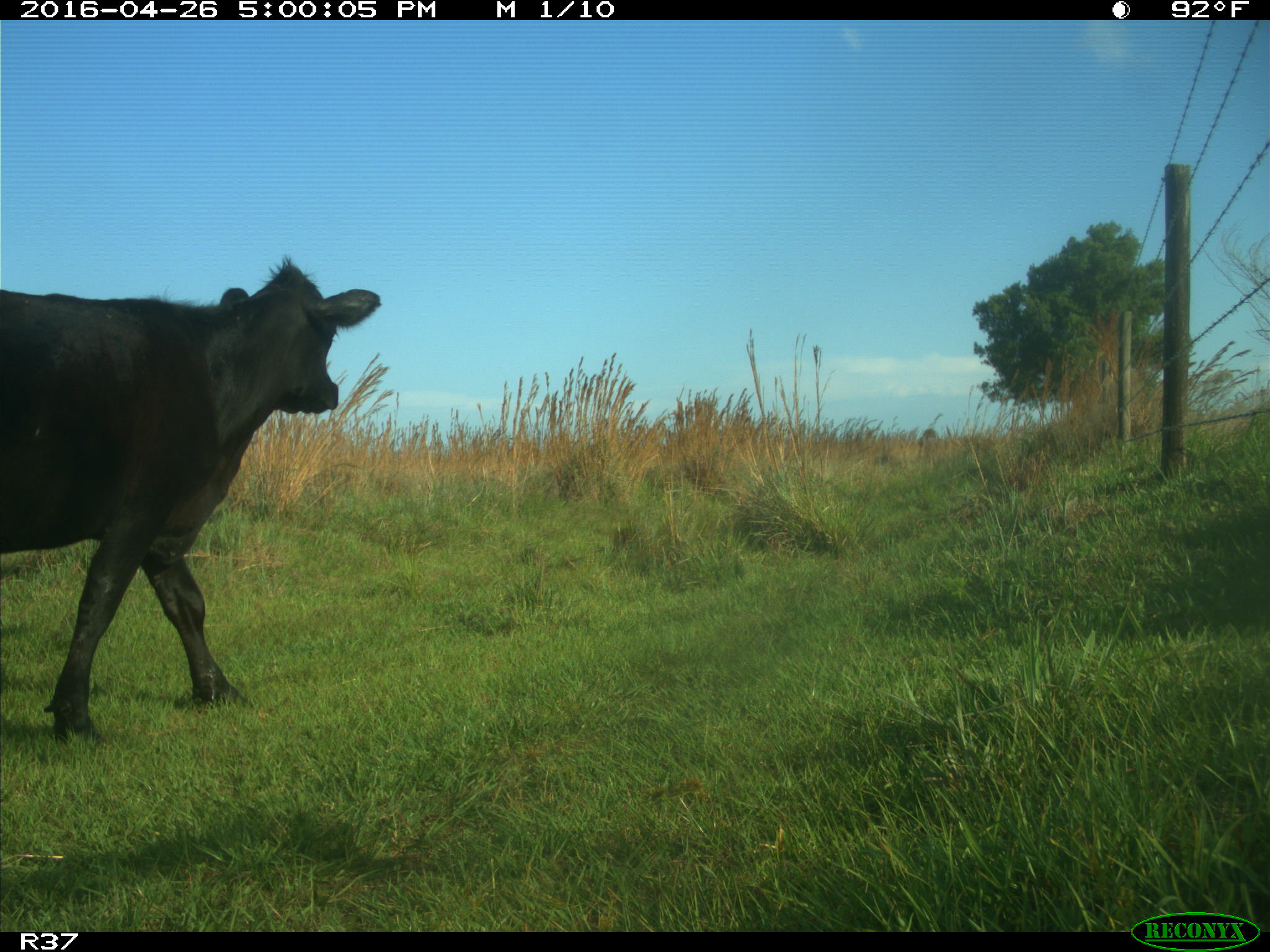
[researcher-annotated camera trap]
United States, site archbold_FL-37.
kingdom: Animalia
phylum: Chordata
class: Mammalia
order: Artiodactyla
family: Bovidae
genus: Bos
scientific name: Bos taurus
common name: domestic cow